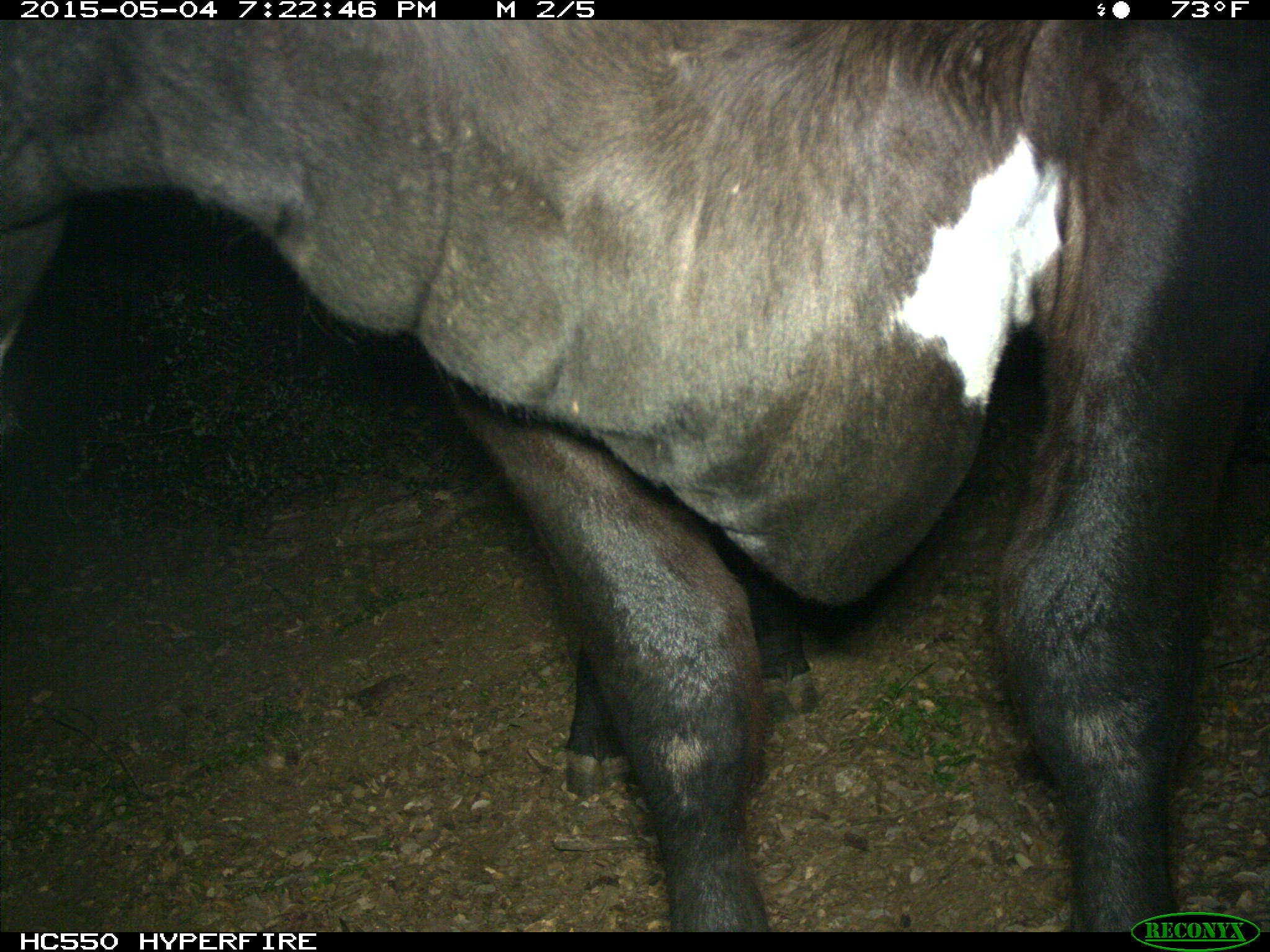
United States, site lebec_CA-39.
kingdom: Animalia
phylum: Chordata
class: Mammalia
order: Artiodactyla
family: Bovidae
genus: Bos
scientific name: Bos taurus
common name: domestic cow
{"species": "Bos taurus (domestic cow)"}